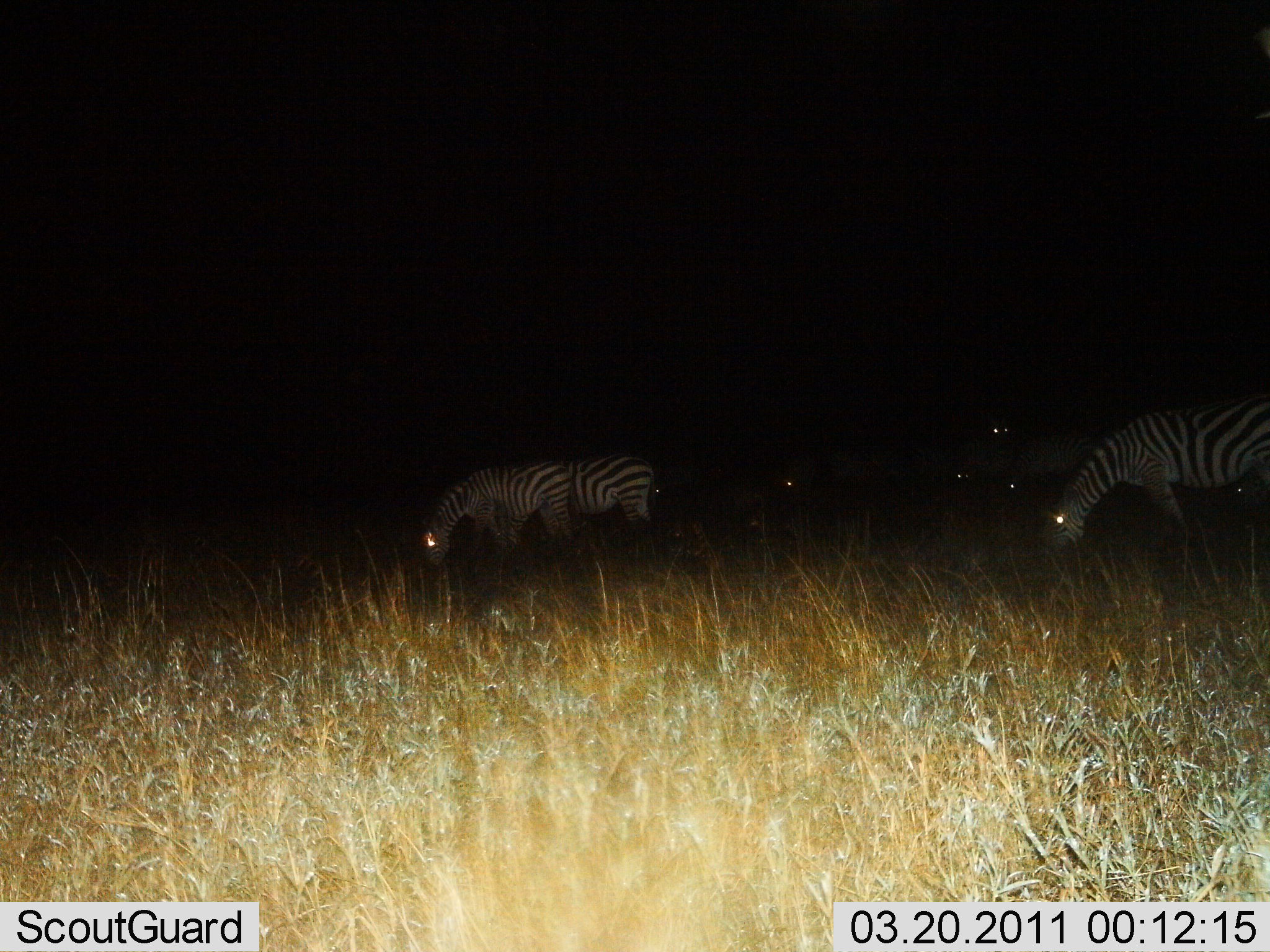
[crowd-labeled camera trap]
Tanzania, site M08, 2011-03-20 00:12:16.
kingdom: Animalia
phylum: Chordata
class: Mammalia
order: Perissodactyla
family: Equidae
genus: Equus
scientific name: Equus quagga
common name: plains zebra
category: zebra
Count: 6.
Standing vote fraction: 46%.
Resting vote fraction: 0%.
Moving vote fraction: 0%.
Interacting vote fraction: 0%.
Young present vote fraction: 0%.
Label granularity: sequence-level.